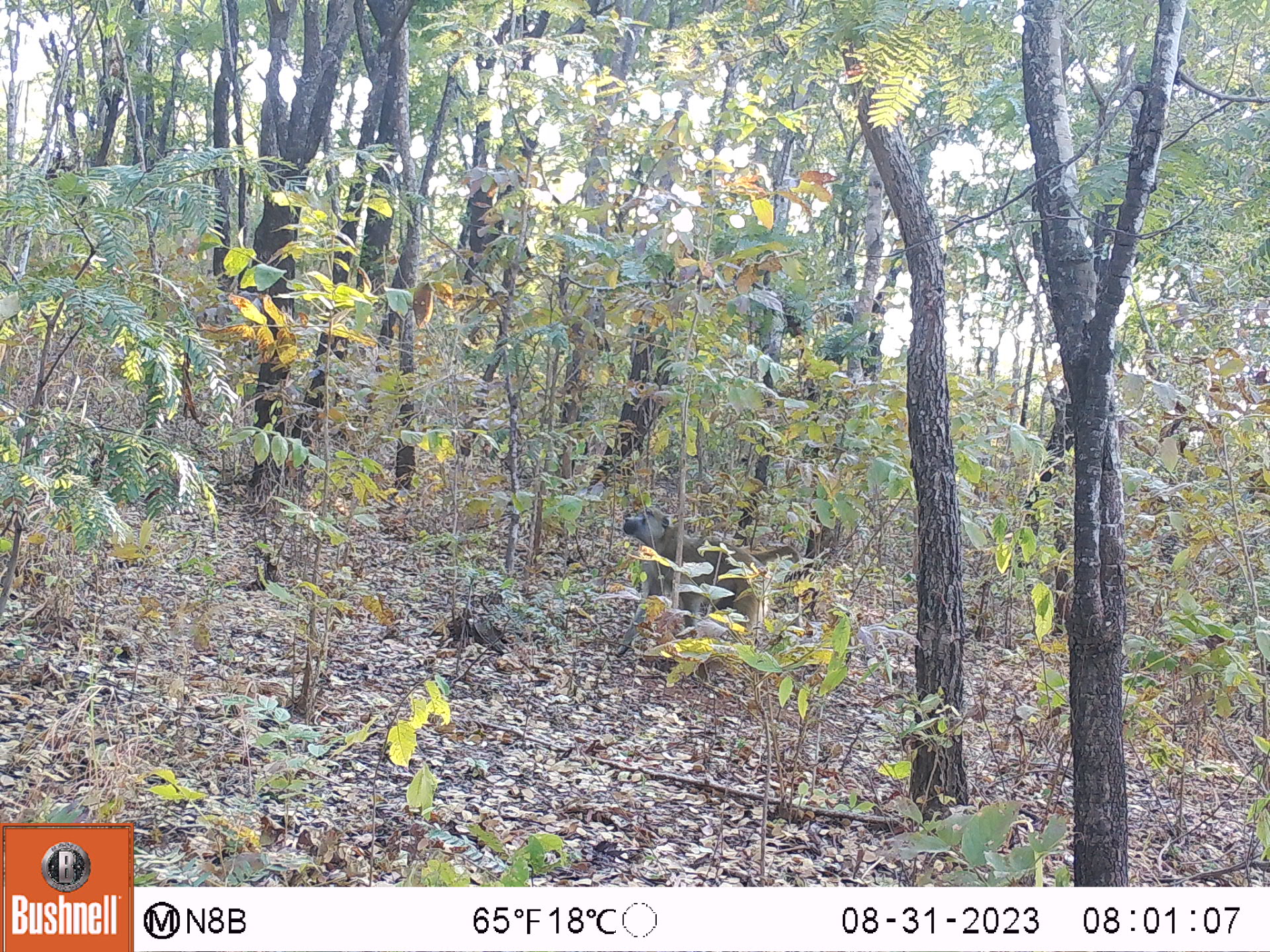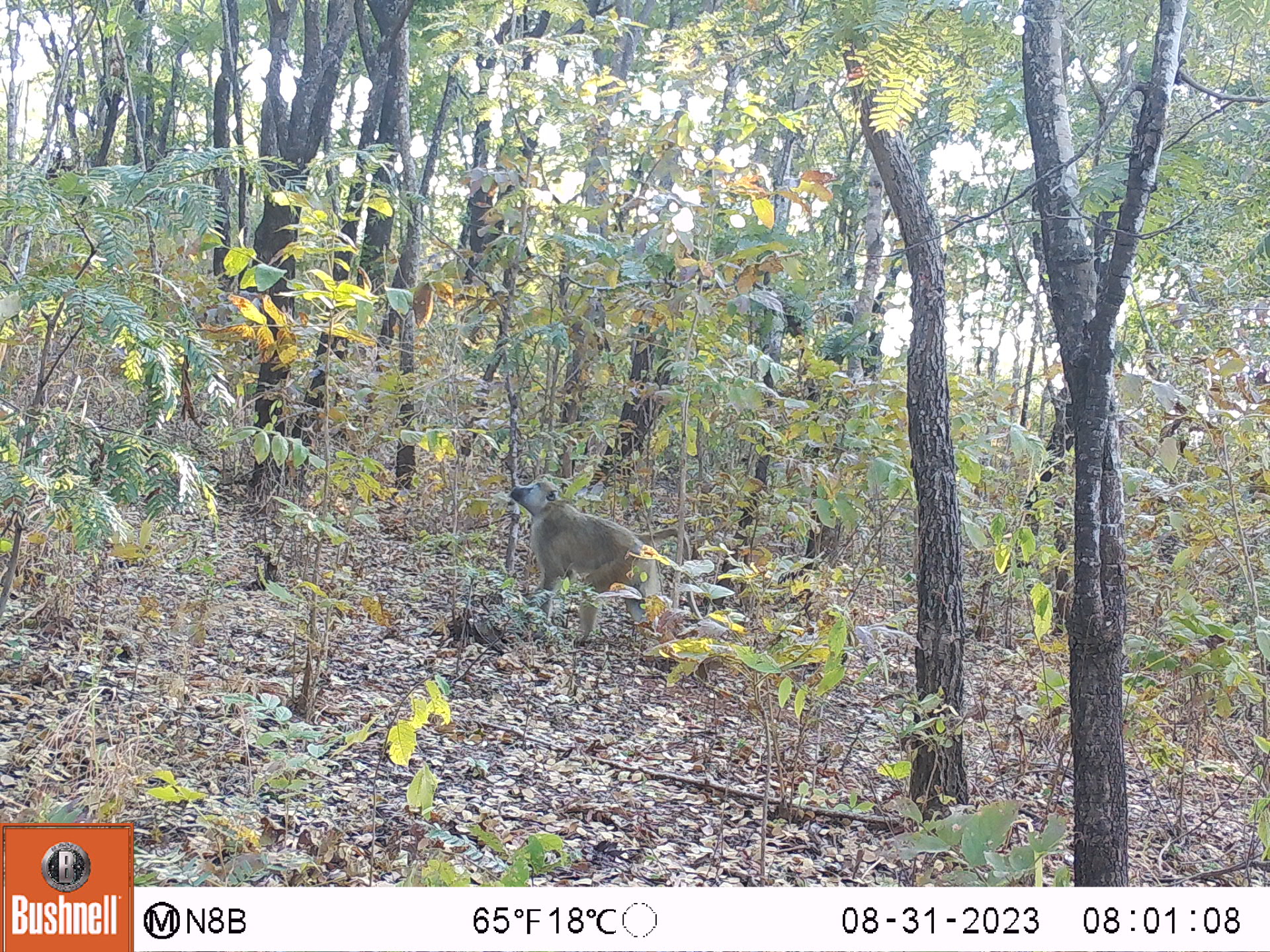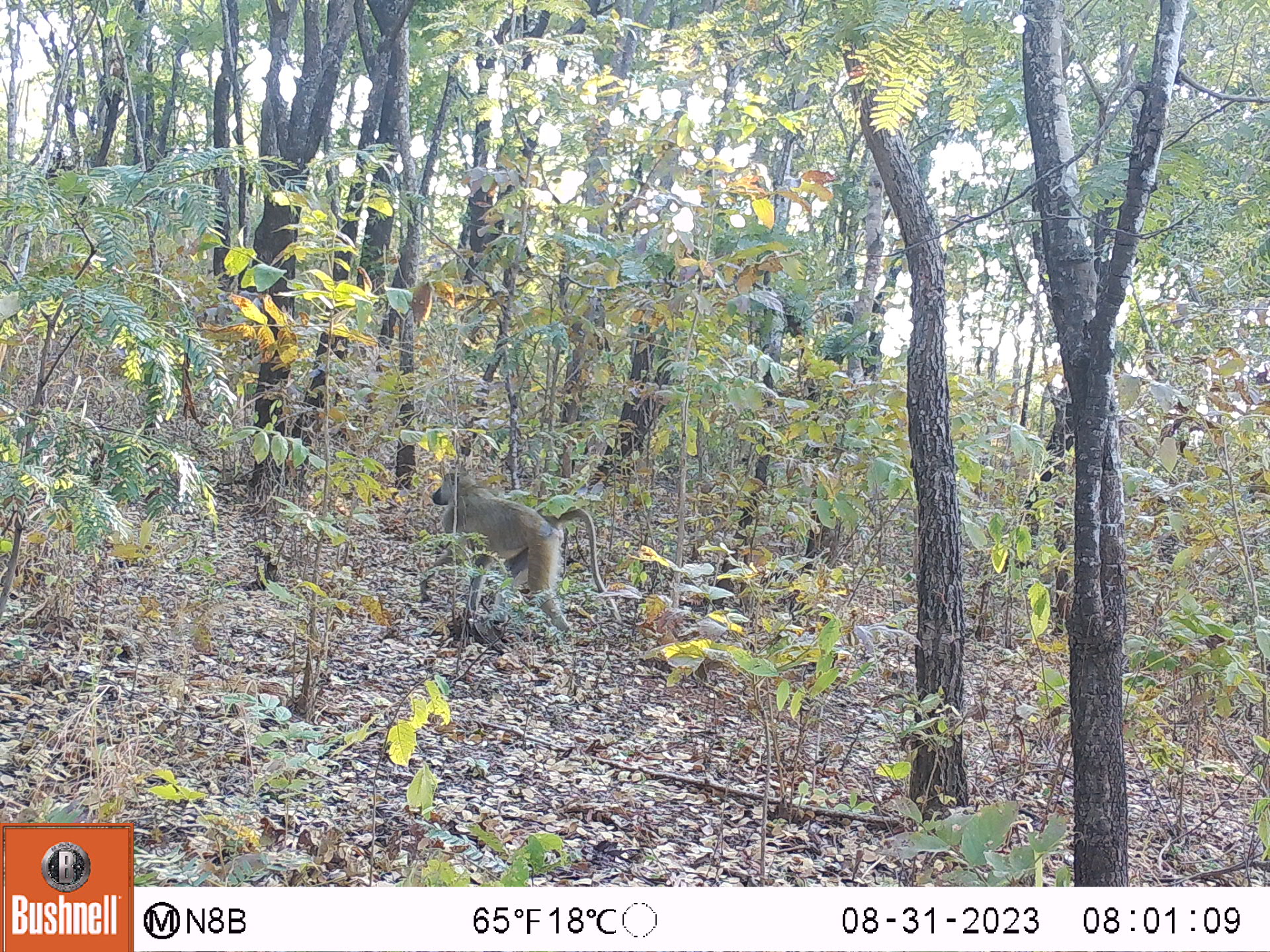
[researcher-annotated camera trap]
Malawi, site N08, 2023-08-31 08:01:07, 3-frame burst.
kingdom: Animalia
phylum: Chordata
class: Mammalia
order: Primates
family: Cercopithecidae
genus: Papio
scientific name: Papio cynocephalus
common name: yellow baboon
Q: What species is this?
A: Yellow baboon (Papio cynocephalus).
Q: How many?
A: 1.